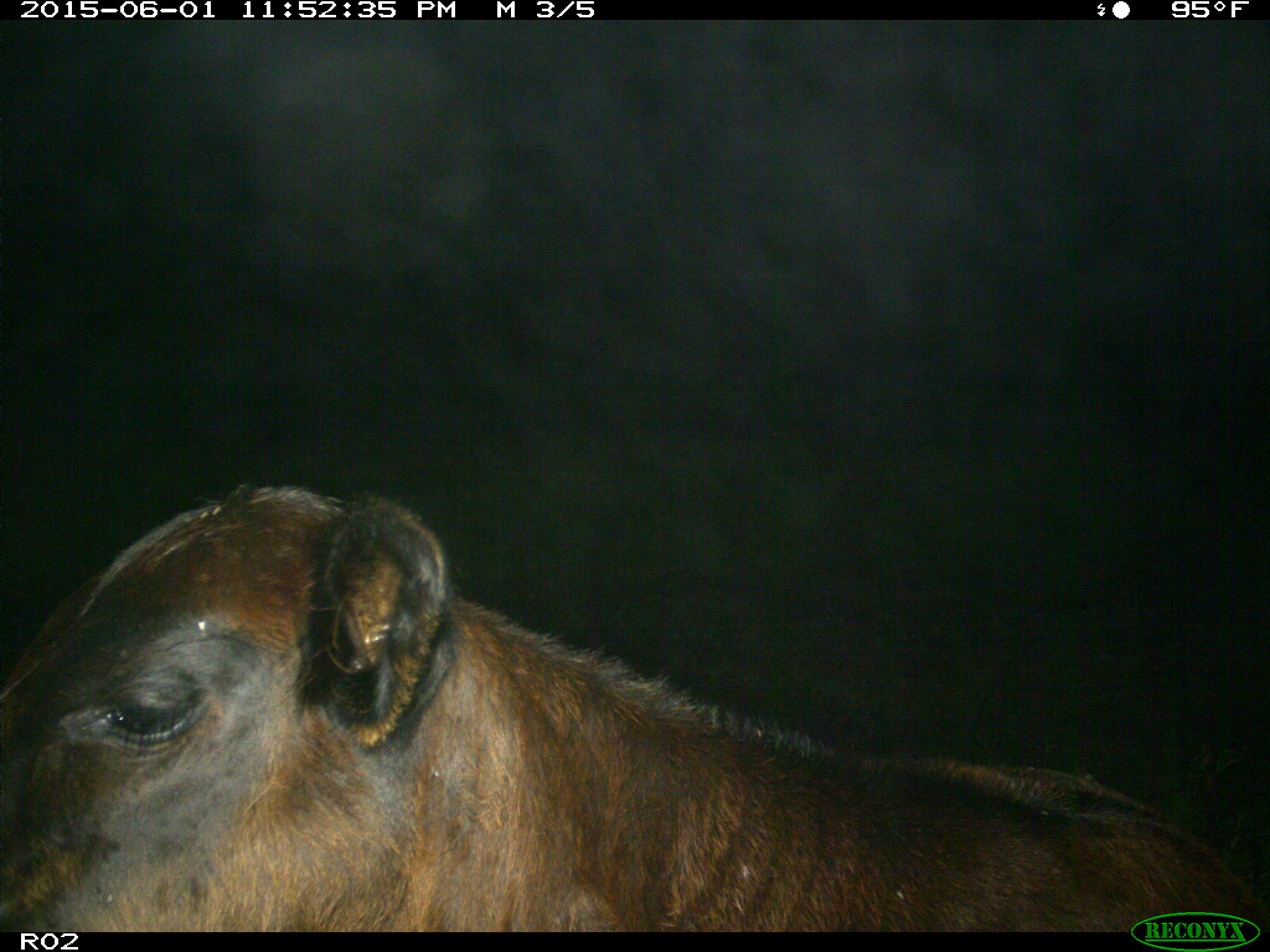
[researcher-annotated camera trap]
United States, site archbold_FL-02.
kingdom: Animalia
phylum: Chordata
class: Mammalia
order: Artiodactyla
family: Bovidae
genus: Bos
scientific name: Bos taurus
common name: domestic cow